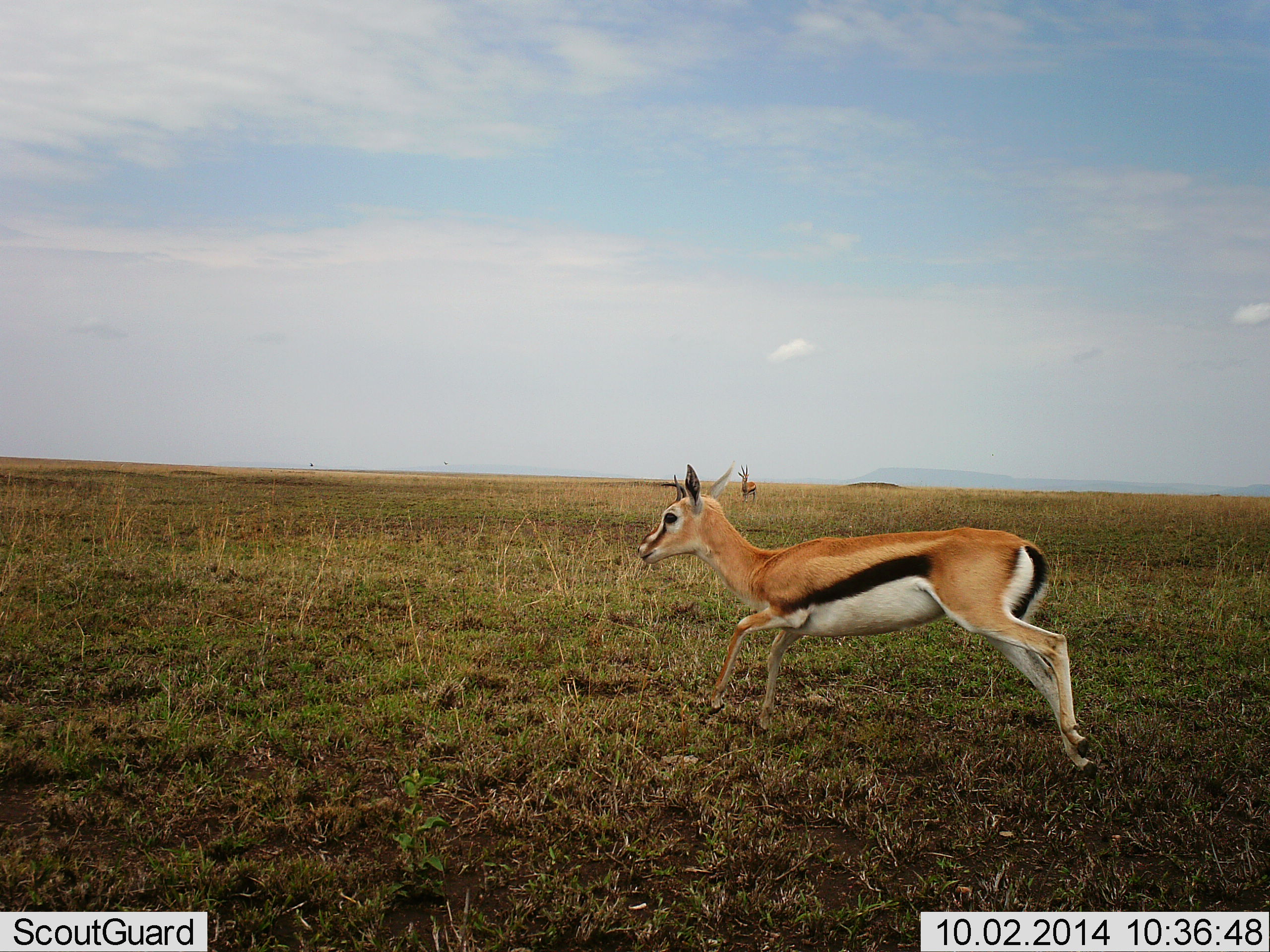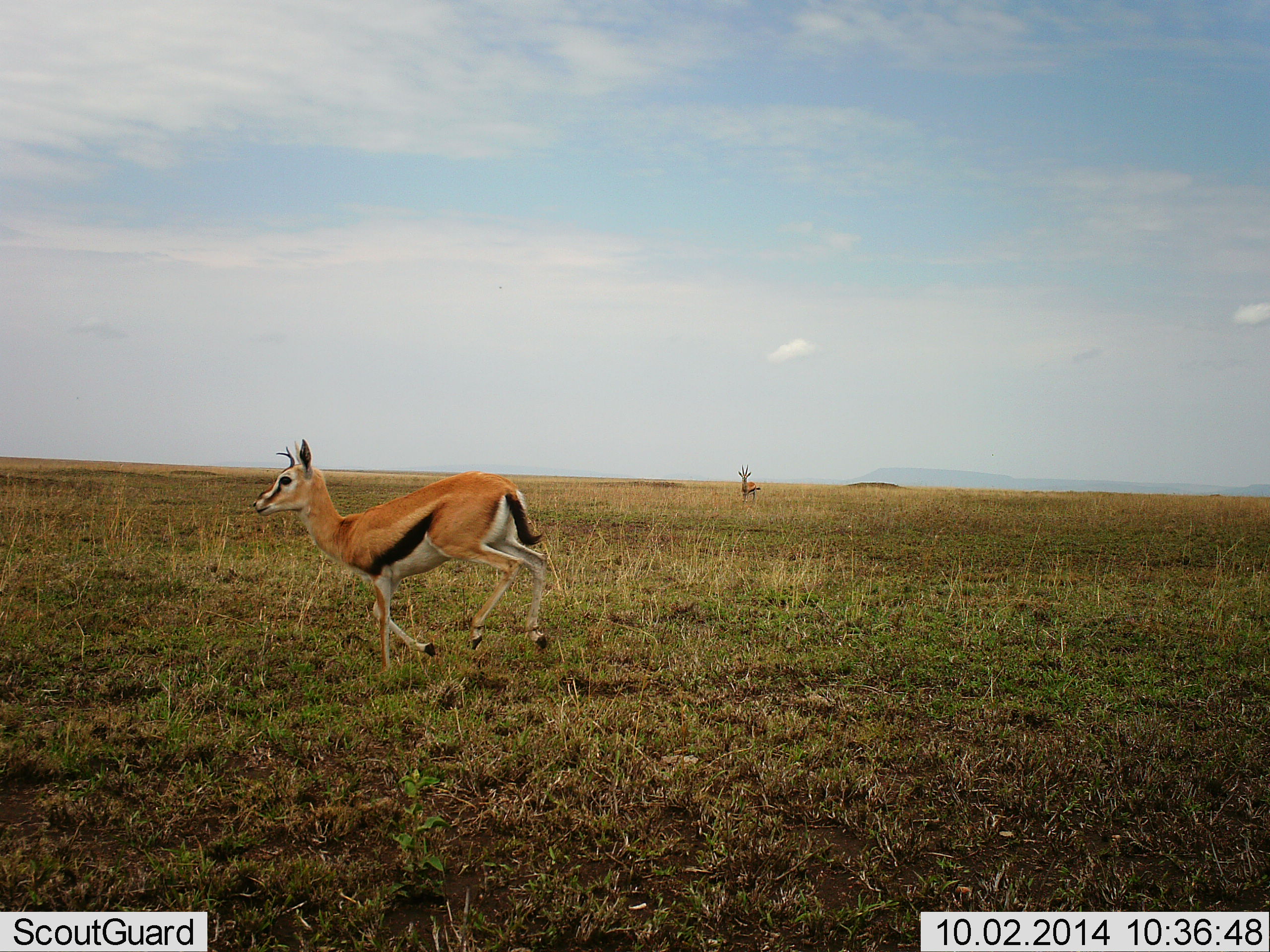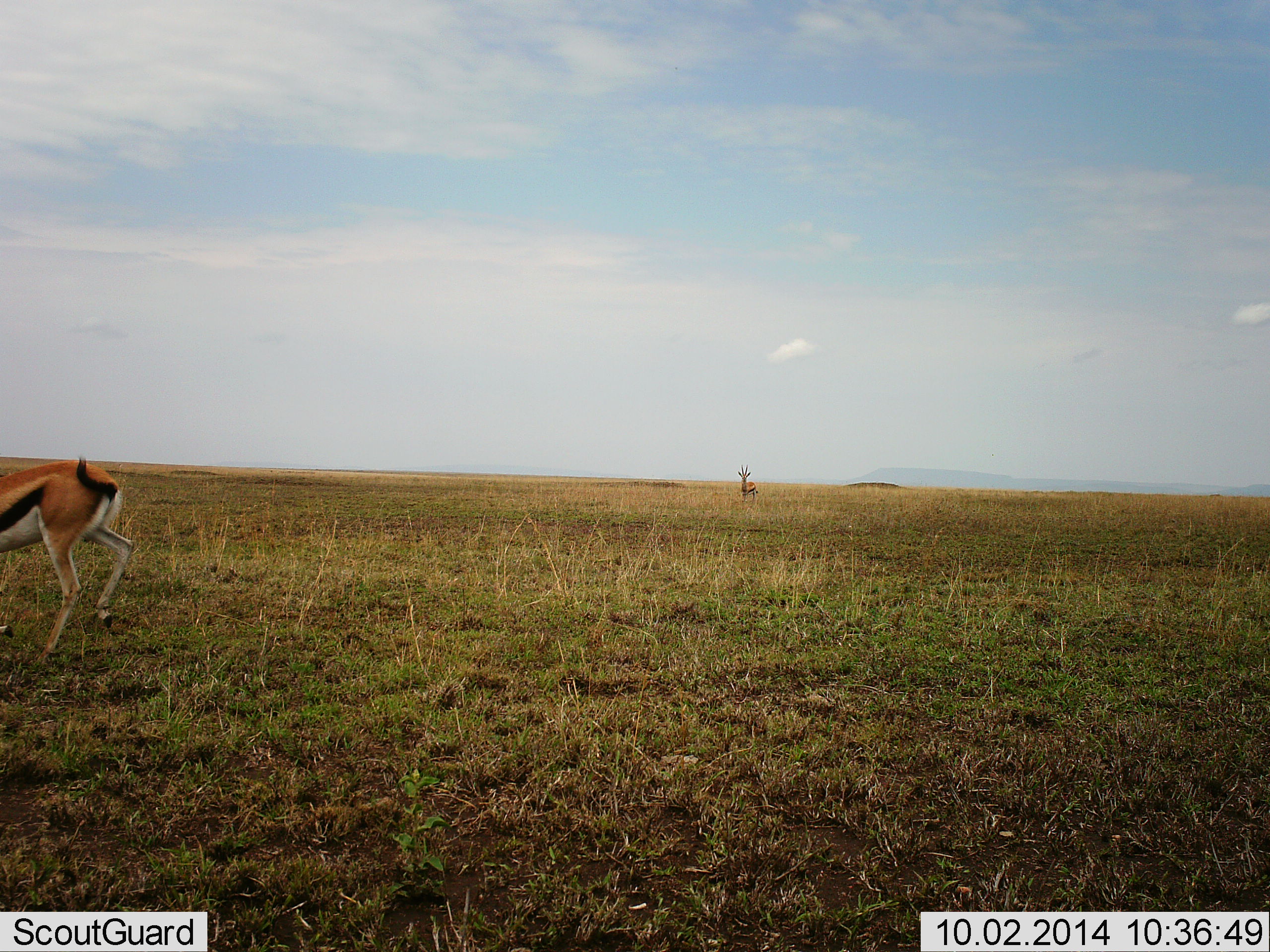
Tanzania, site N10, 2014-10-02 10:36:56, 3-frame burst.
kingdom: Animalia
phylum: Chordata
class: Mammalia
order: Artiodactyla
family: Bovidae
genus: Eudorcas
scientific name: Eudorcas thomsonii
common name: thomson's gazelle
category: gazellethomsons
Gazellethomsons (thomson's gazelle) (Eudorcas thomsonii), count 2. Behavior (volunteer vote fractions): standing 70%, resting 0%, moving 100%, interacting 0%. Young present (vote fraction): 0%. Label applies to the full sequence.